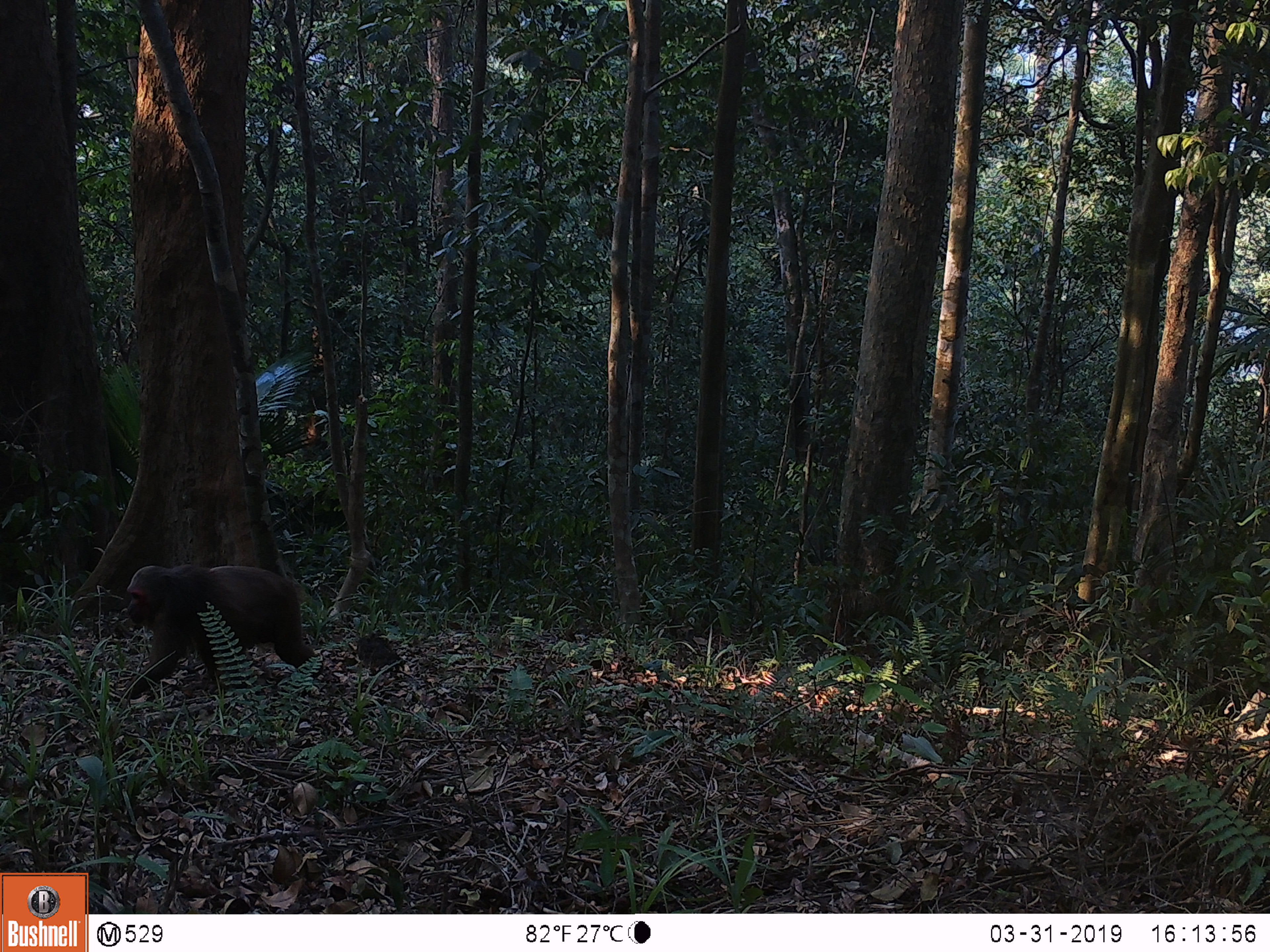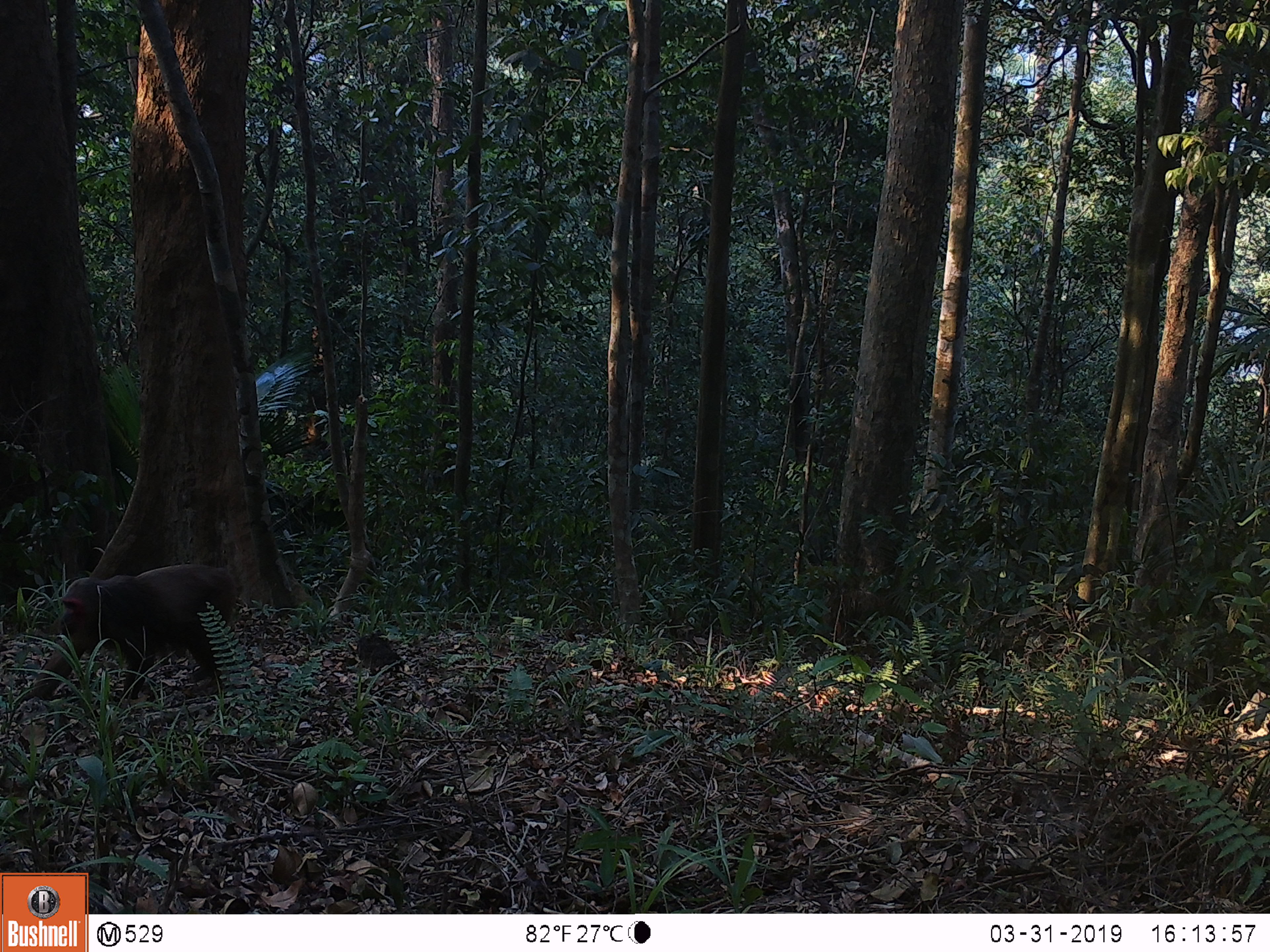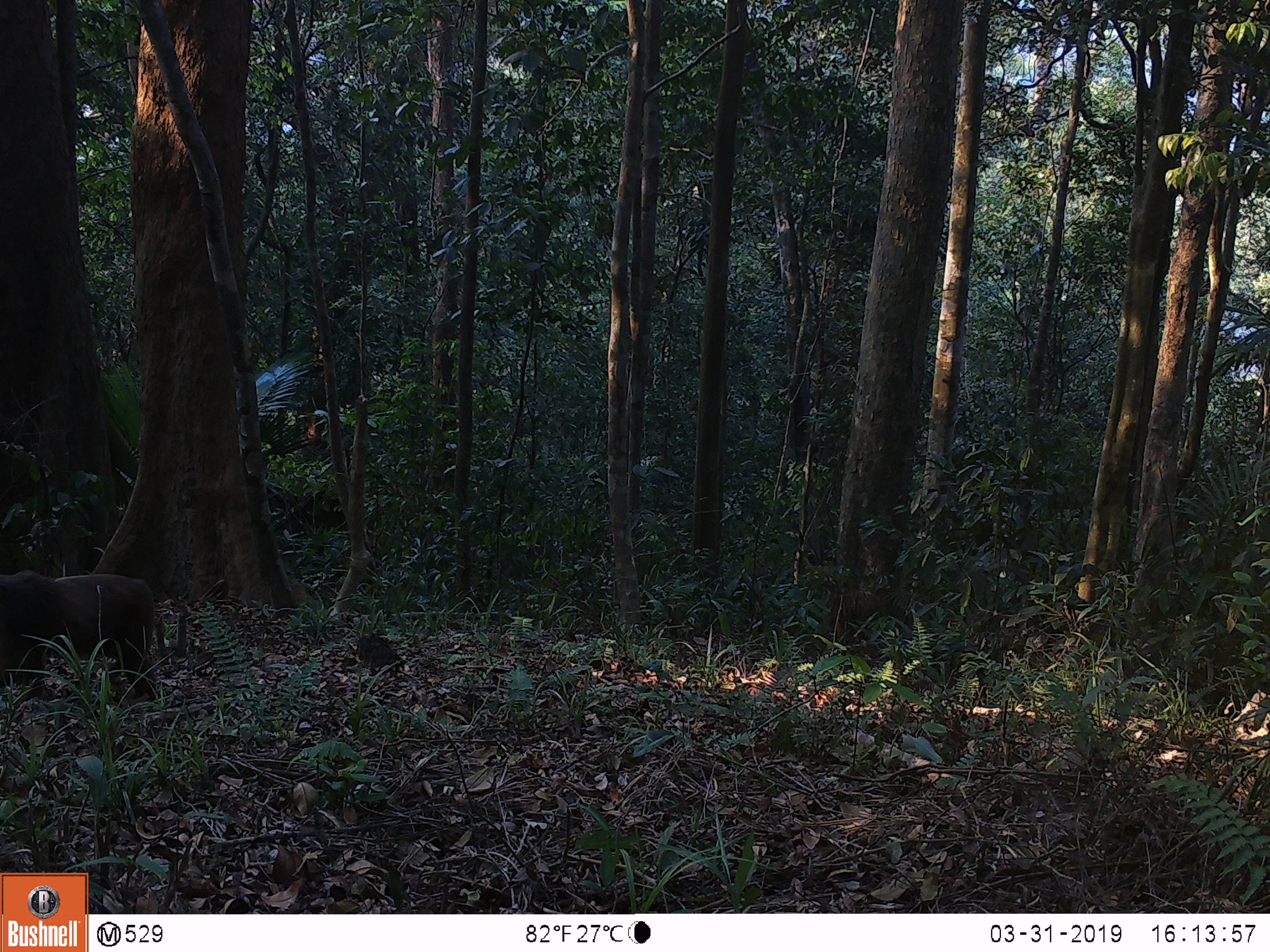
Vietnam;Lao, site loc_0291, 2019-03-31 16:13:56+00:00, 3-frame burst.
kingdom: Animalia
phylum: Chordata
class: Mammalia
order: Primates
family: Cercopithecidae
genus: Macaca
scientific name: Macaca arctoides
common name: stump-tailed macaque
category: stump tailed macaque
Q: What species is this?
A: Stump tailed macaque (stump-tailed macaque) (Macaca arctoides).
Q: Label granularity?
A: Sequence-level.